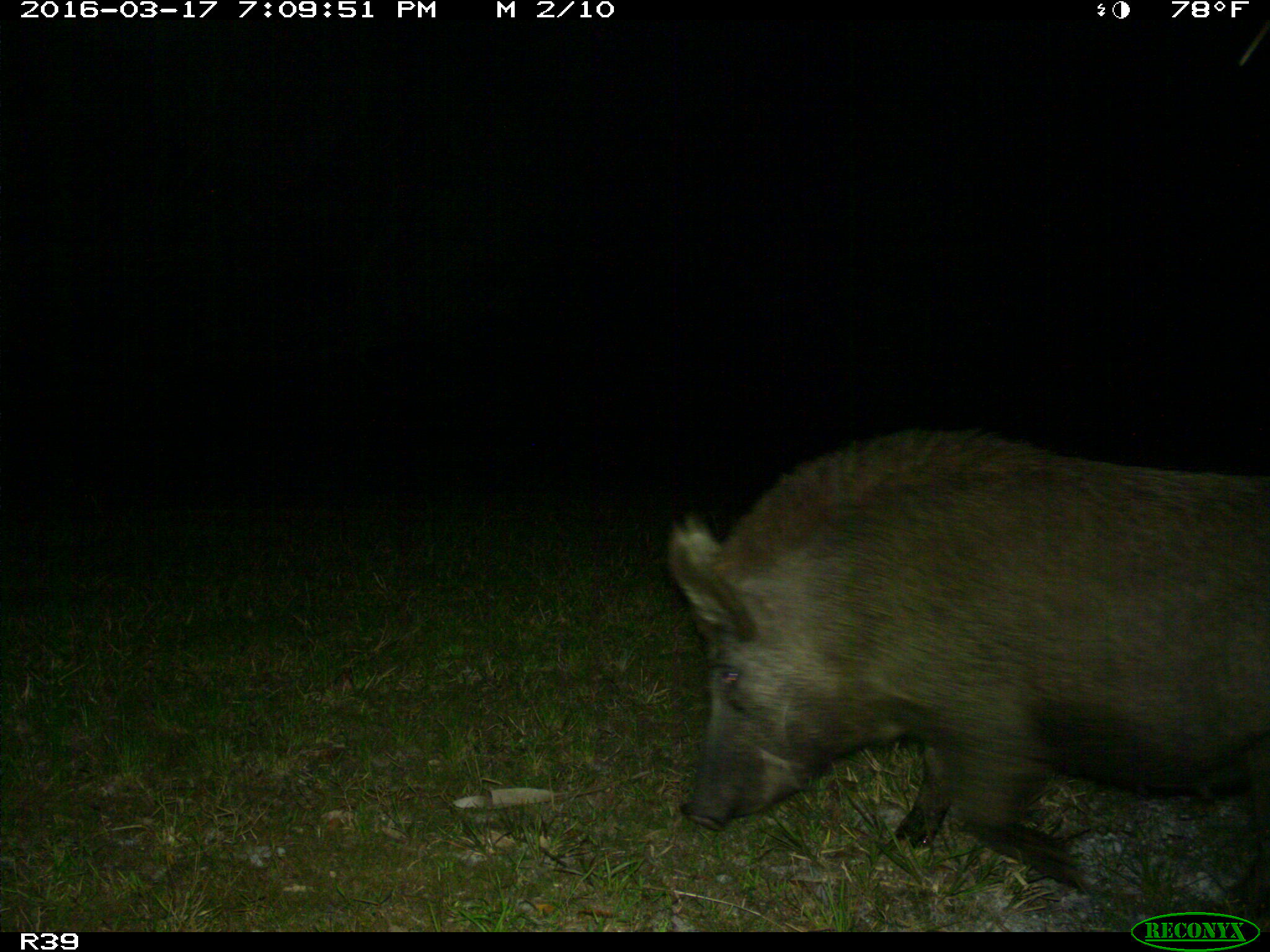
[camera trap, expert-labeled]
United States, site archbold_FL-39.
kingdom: Animalia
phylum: Chordata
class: Mammalia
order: Artiodactyla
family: Suidae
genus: Sus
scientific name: Sus scrofa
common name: wild boar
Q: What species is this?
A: Sus scrofa (wild boar).